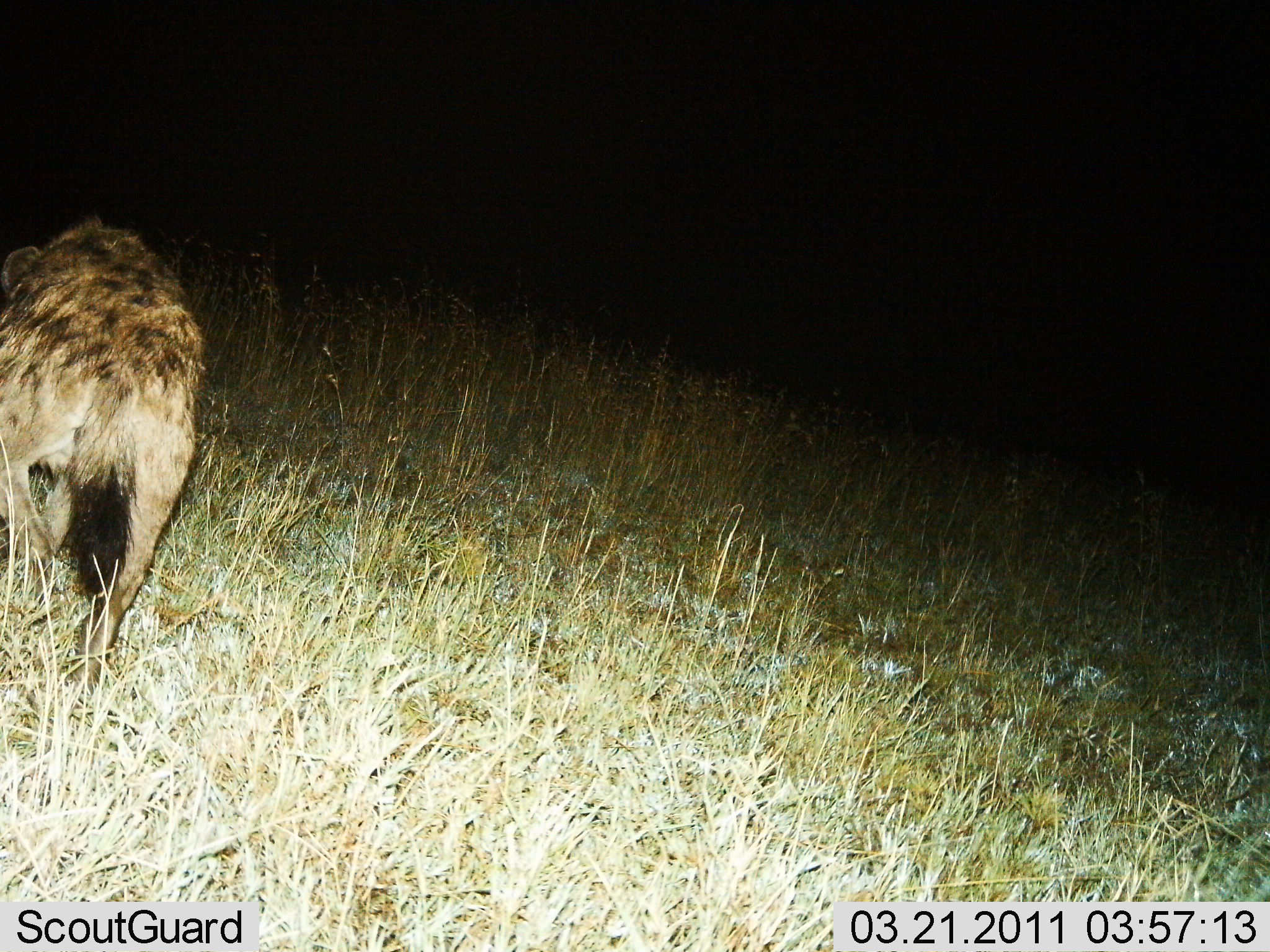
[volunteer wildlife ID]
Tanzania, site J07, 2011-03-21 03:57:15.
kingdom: Animalia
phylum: Chordata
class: Mammalia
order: Carnivora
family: Hyaenidae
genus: Crocuta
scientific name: Crocuta crocuta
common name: spotted hyena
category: hyenaspotted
Hyenaspotted (spotted hyena) (Crocuta crocuta), count 1. Behavior (volunteer vote fractions): standing 31%, resting 0%, moving 77%, interacting 0%. Young present (vote fraction): 0%. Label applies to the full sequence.